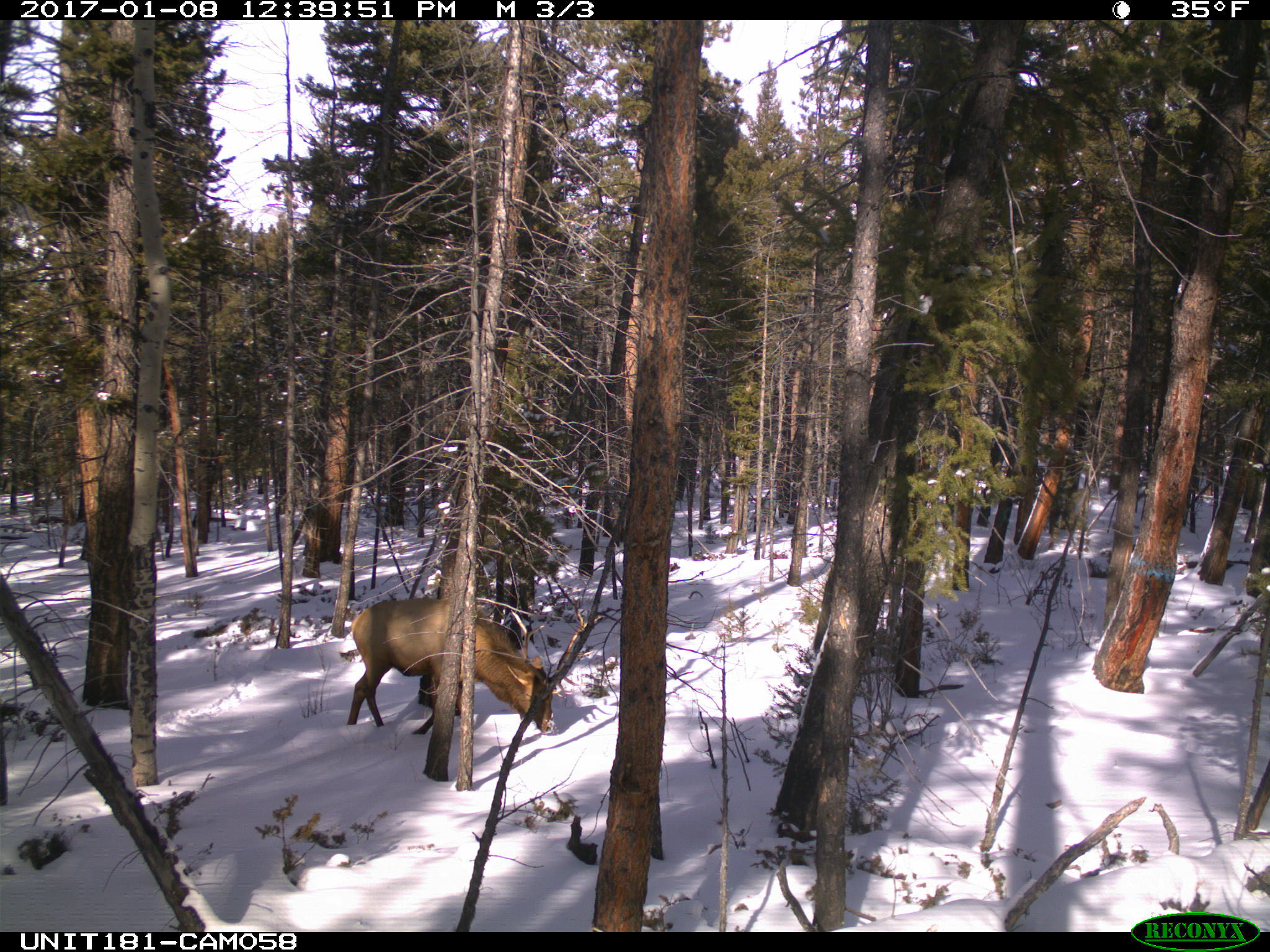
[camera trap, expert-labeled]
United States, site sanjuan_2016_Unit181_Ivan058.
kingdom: Animalia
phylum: Chordata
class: Mammalia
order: Artiodactyla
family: Cervidae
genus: Cervus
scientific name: Cervus elaphus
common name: red deer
Cervus elaphus (red deer).